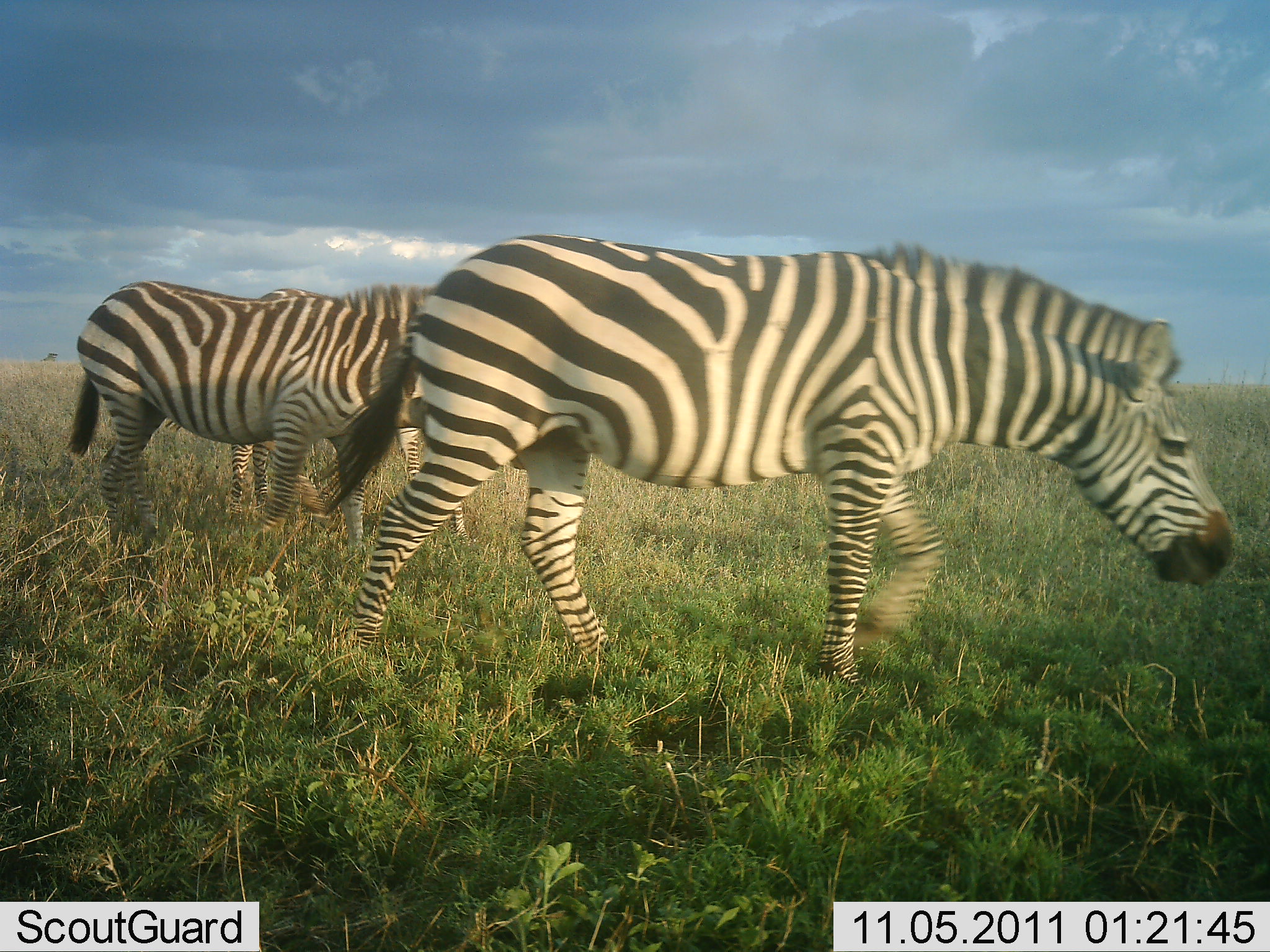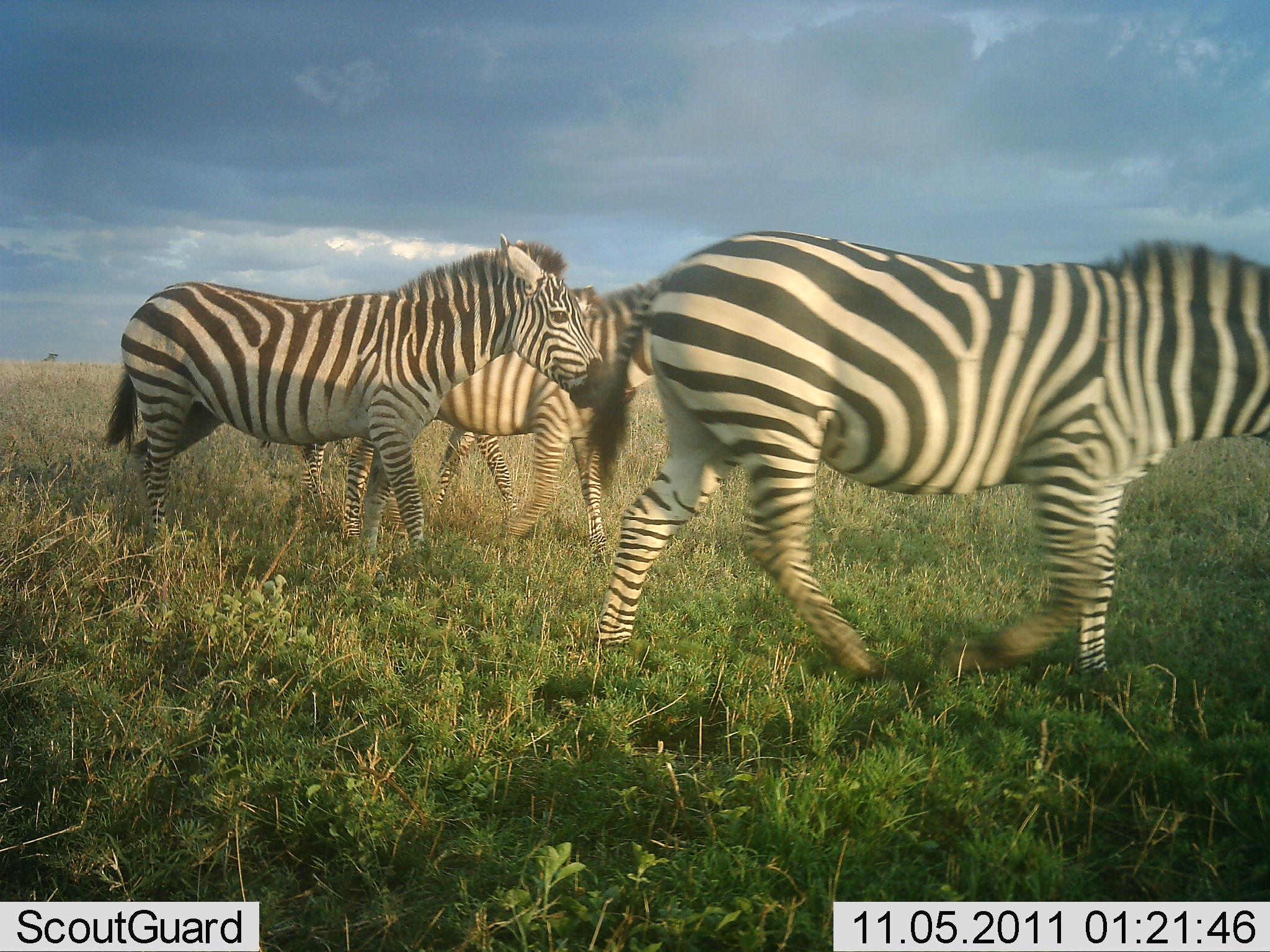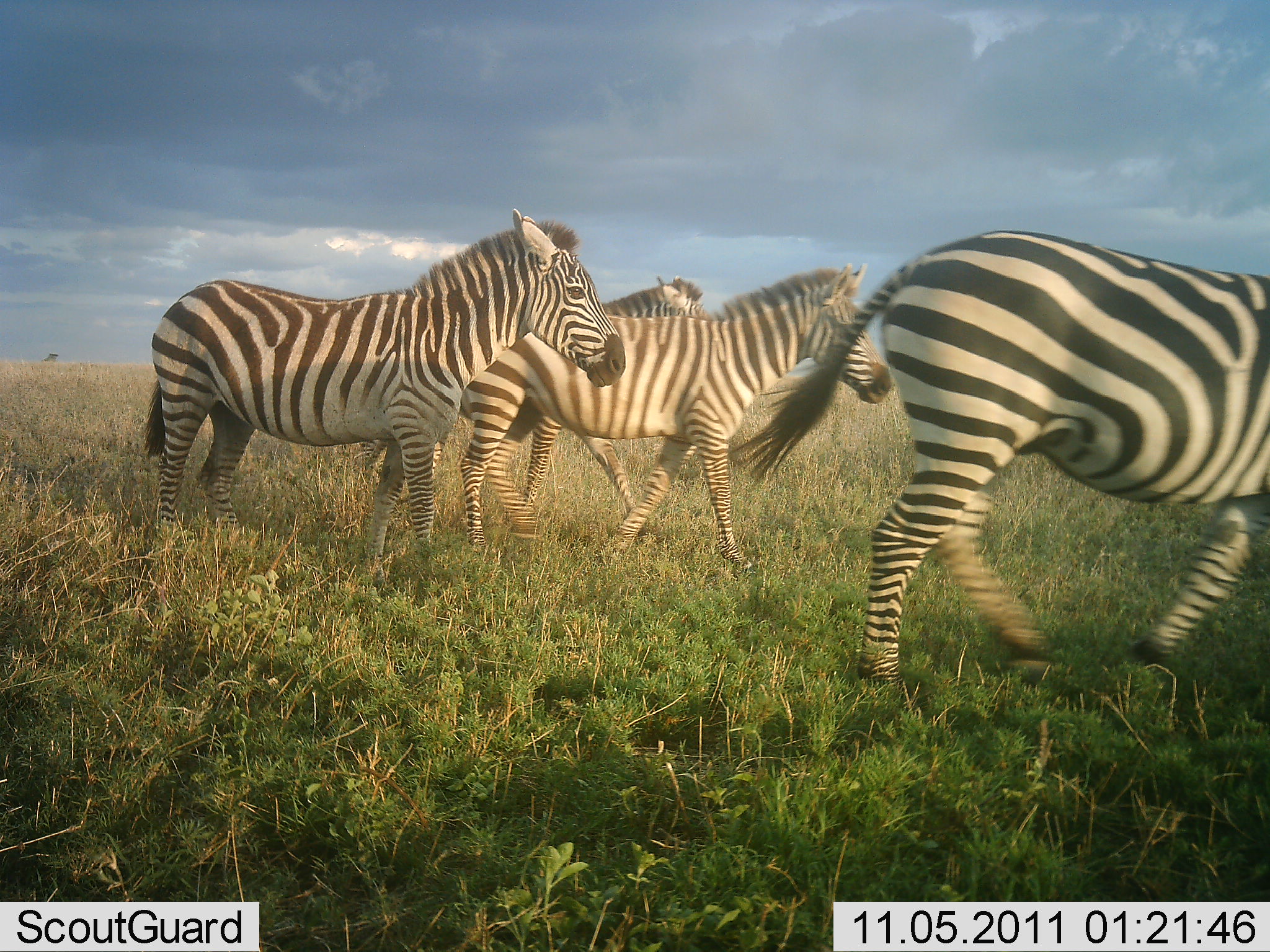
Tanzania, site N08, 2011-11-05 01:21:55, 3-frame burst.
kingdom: Animalia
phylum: Chordata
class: Mammalia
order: Perissodactyla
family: Equidae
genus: Equus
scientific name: Equus quagga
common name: plains zebra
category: zebra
Zebra (plains zebra) (Equus quagga), count 4. Behavior (volunteer vote fractions): standing 10%, resting 0%, moving 90%, interacting 0%. Young present (vote fraction): 0%. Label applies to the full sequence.